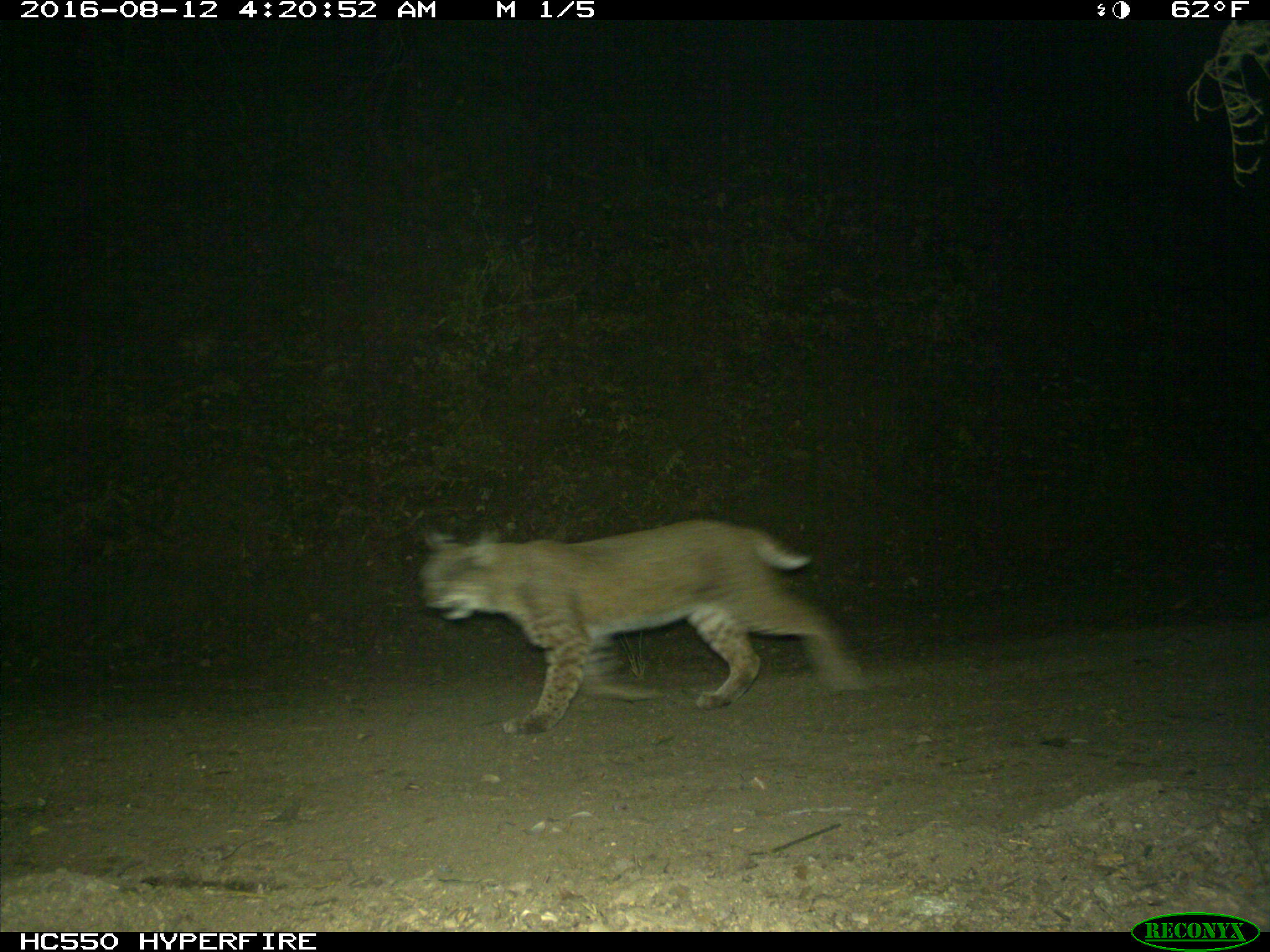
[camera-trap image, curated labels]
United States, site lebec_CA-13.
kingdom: Animalia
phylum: Chordata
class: Mammalia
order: Carnivora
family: Felidae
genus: Lynx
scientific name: Lynx rufus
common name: bobcat